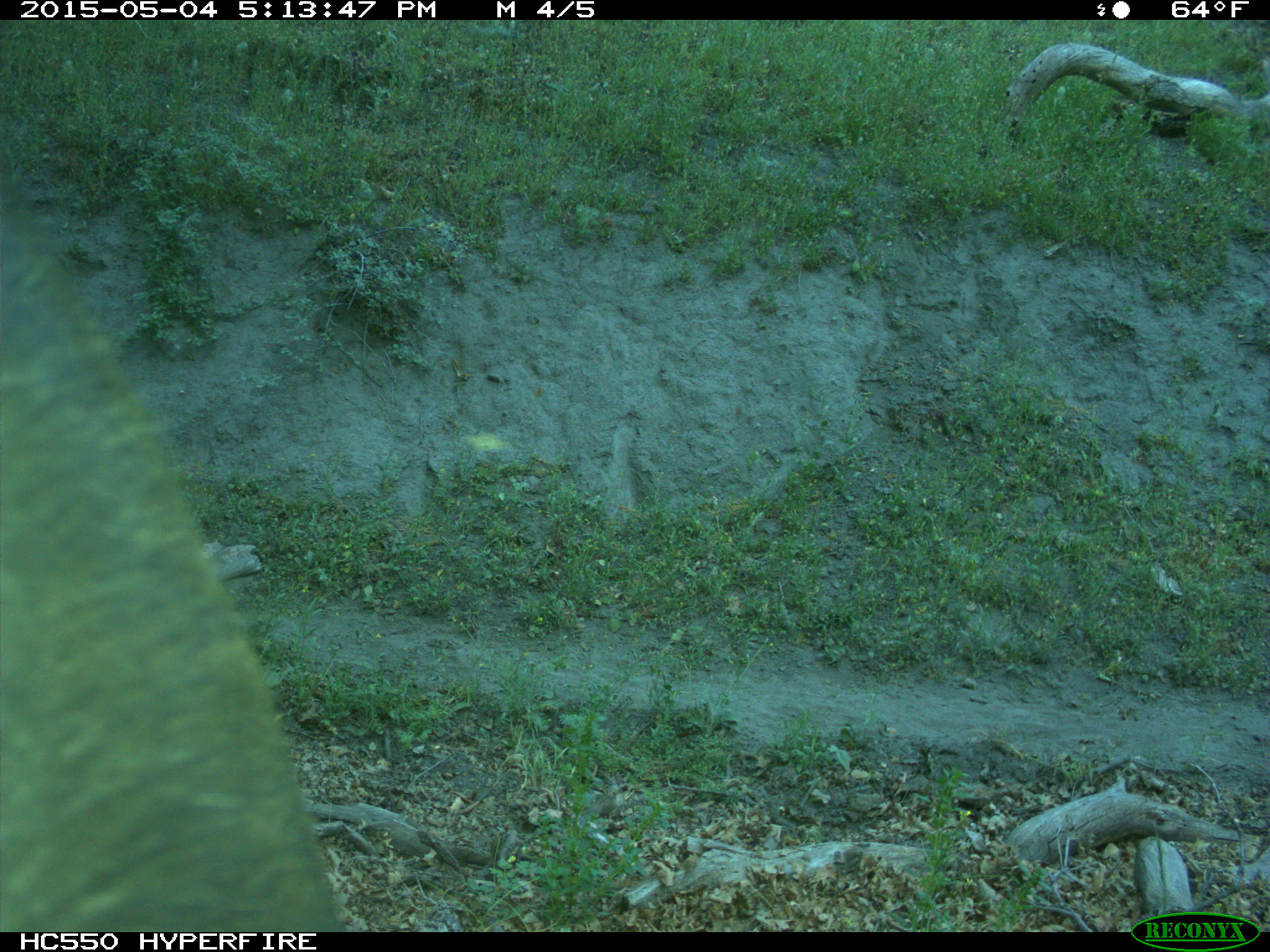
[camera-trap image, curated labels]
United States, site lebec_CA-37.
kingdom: Animalia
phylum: Chordata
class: Mammalia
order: Artiodactyla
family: Bovidae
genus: Bos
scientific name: Bos taurus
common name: domestic cow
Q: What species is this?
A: Bos taurus (domestic cow).